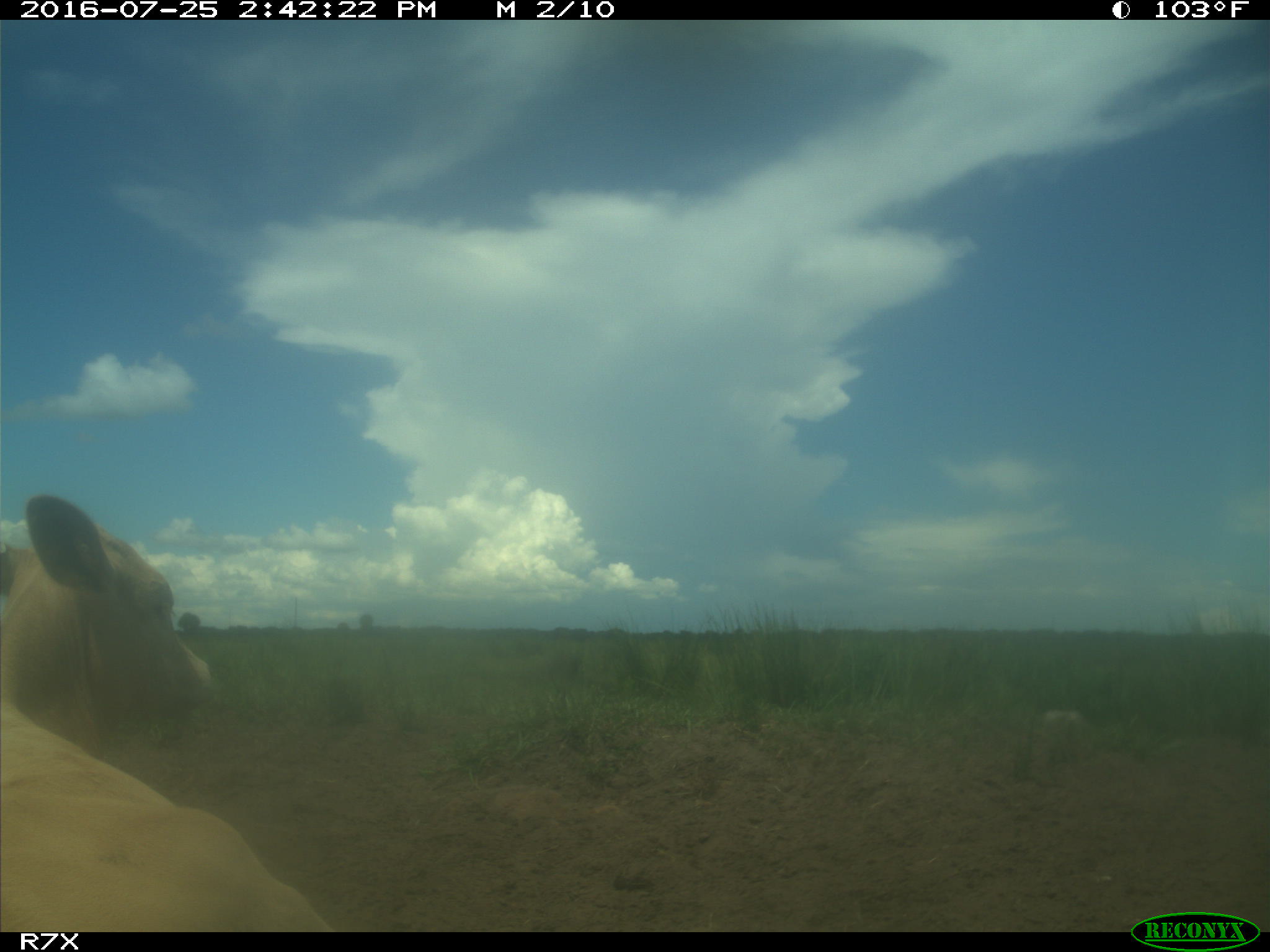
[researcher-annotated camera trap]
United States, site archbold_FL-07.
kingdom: Animalia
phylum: Chordata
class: Mammalia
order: Artiodactyla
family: Bovidae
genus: Bos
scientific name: Bos taurus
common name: domestic cow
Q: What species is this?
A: Bos taurus (domestic cow).